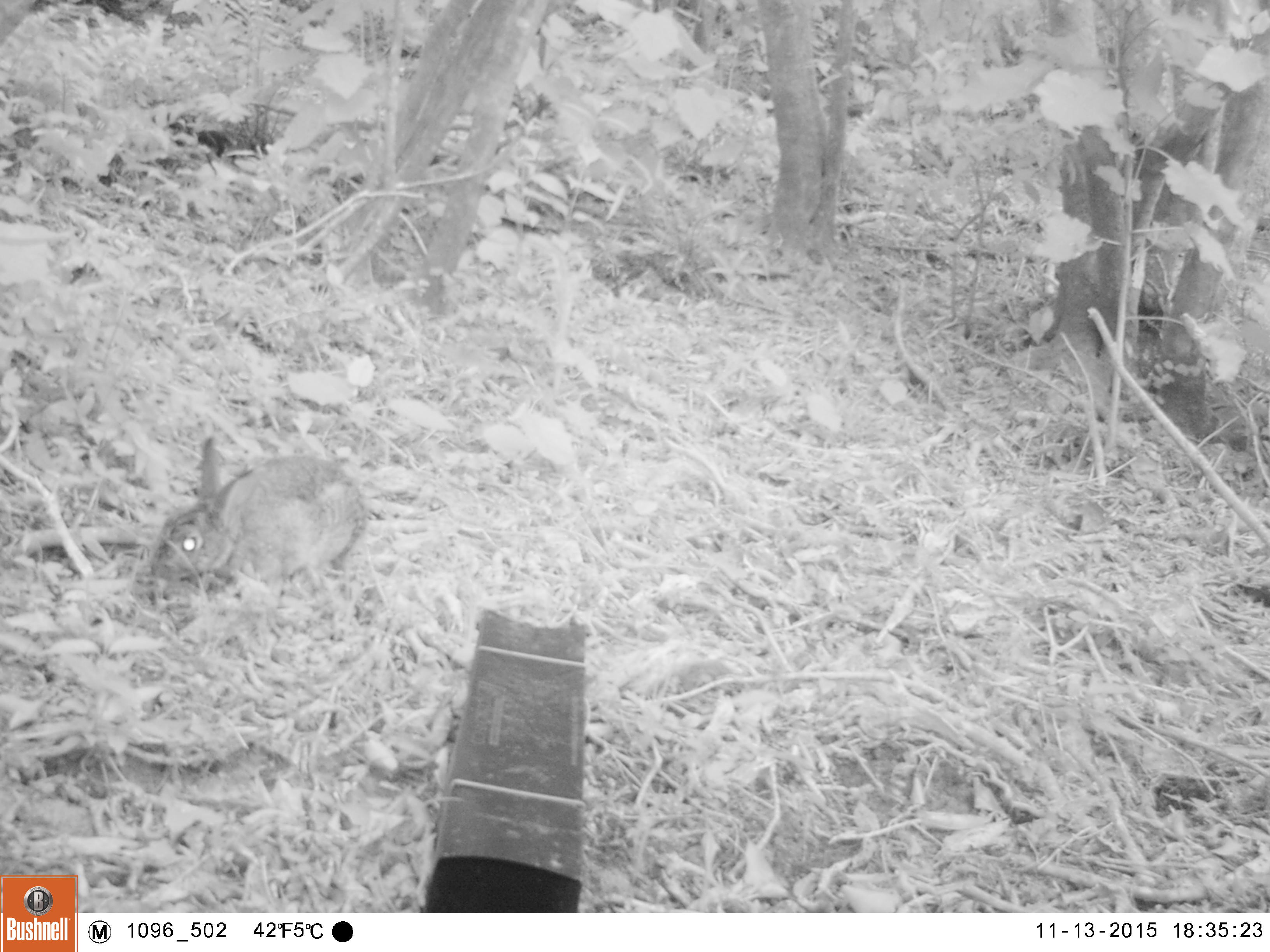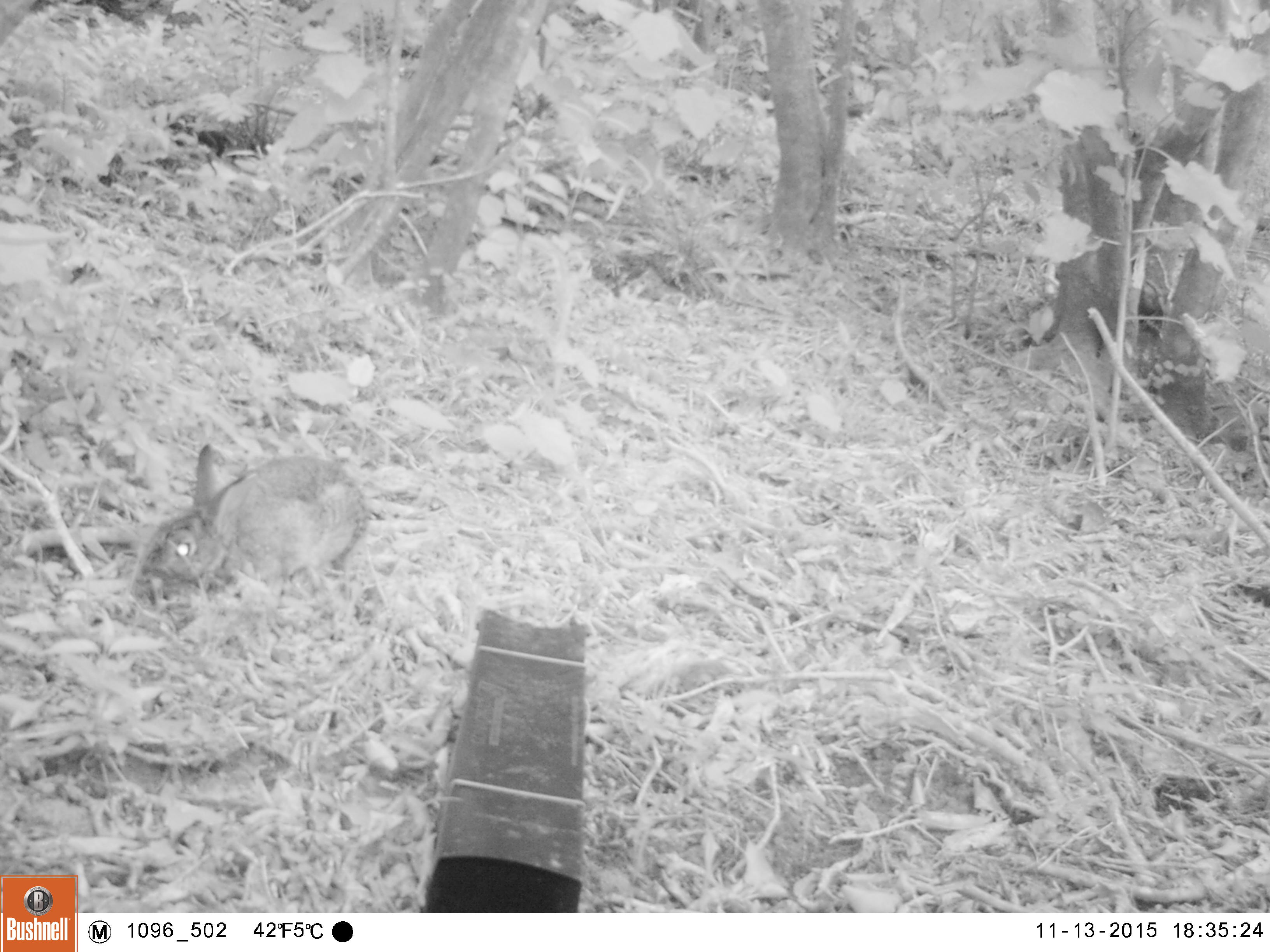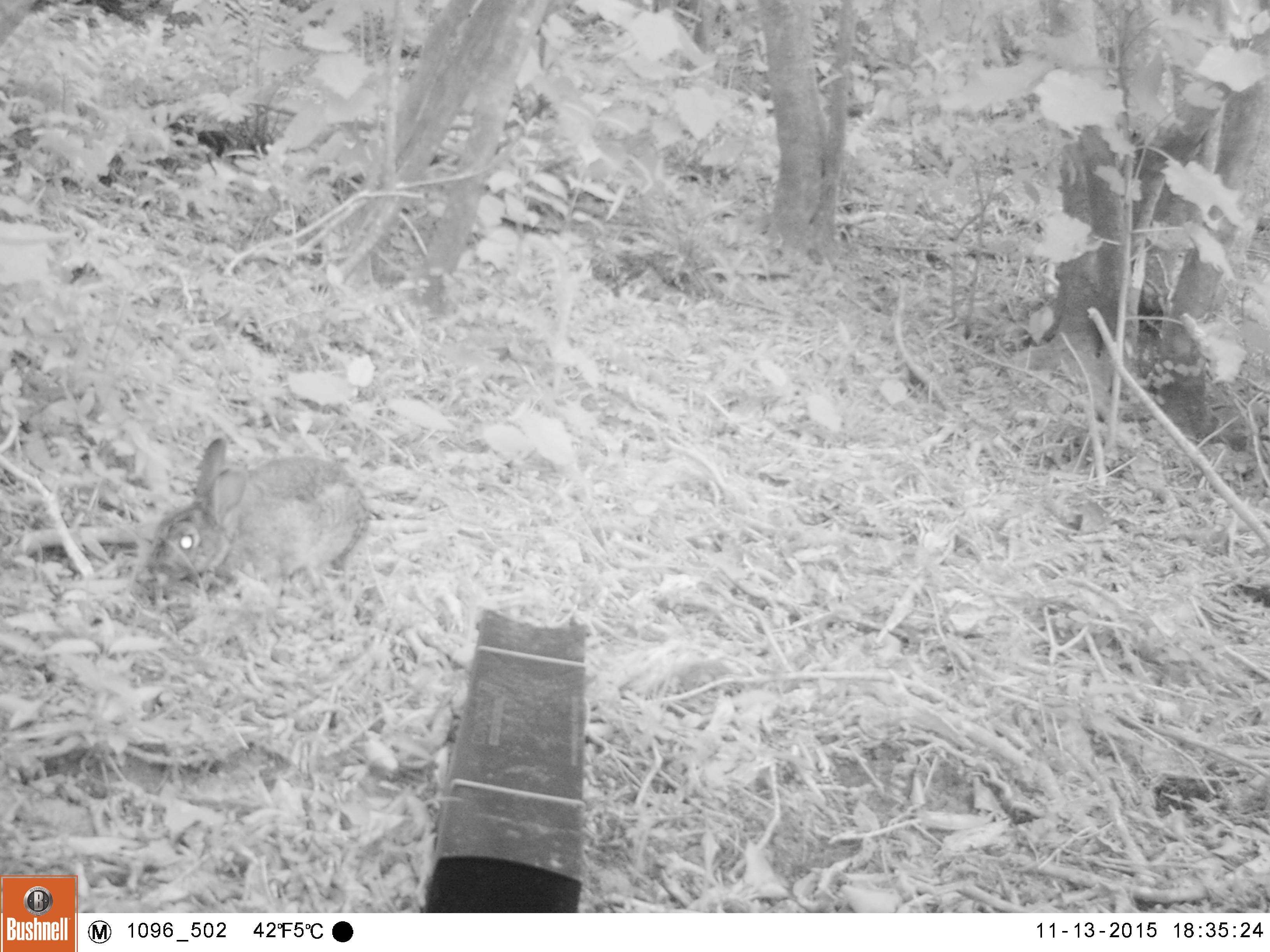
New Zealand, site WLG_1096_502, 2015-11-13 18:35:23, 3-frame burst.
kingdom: Animalia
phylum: Chordata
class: Mammalia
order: Lagomorpha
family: Leporidae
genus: Oryctolagus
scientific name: Oryctolagus cuniculus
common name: european rabbit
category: rabbit